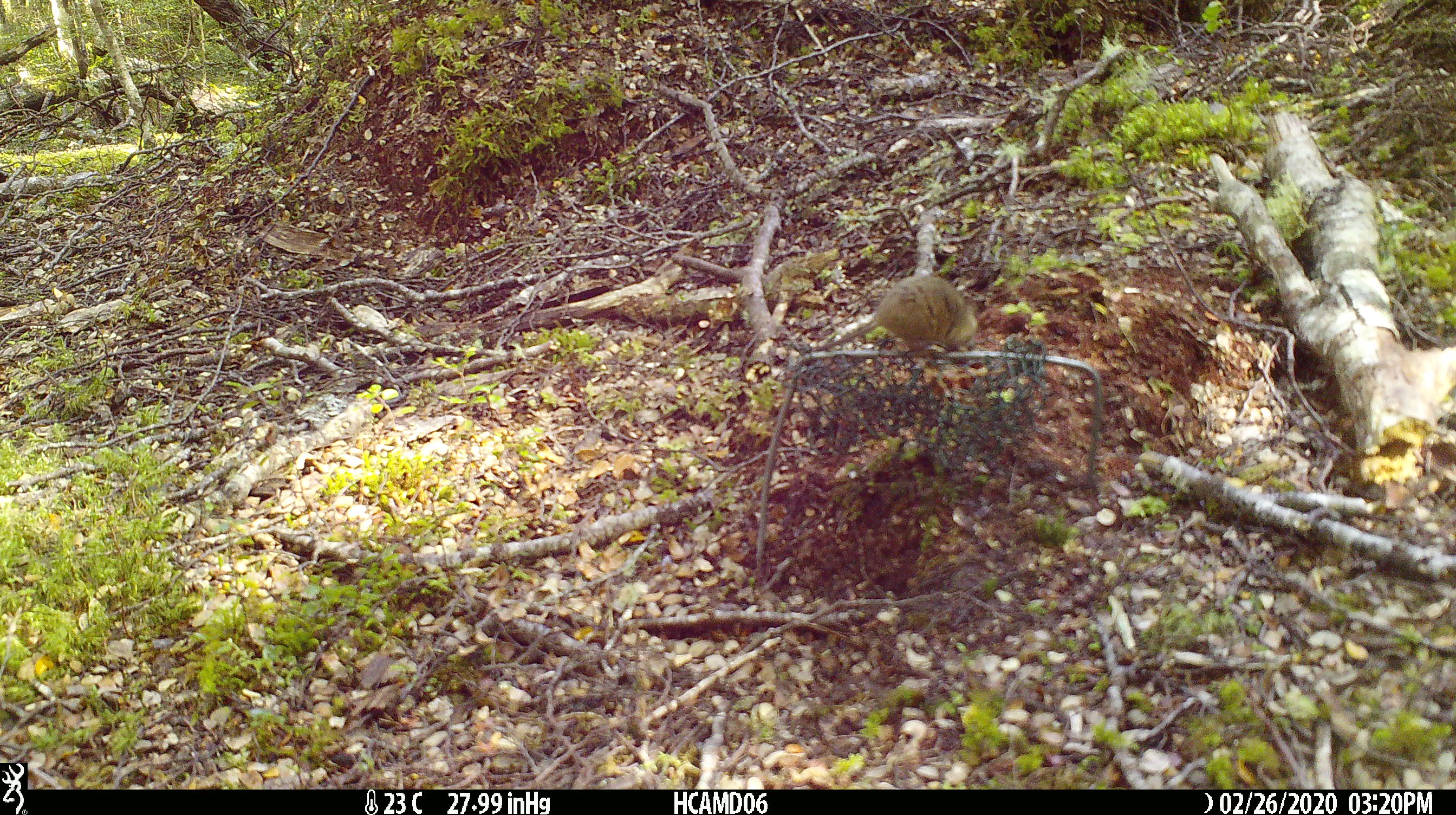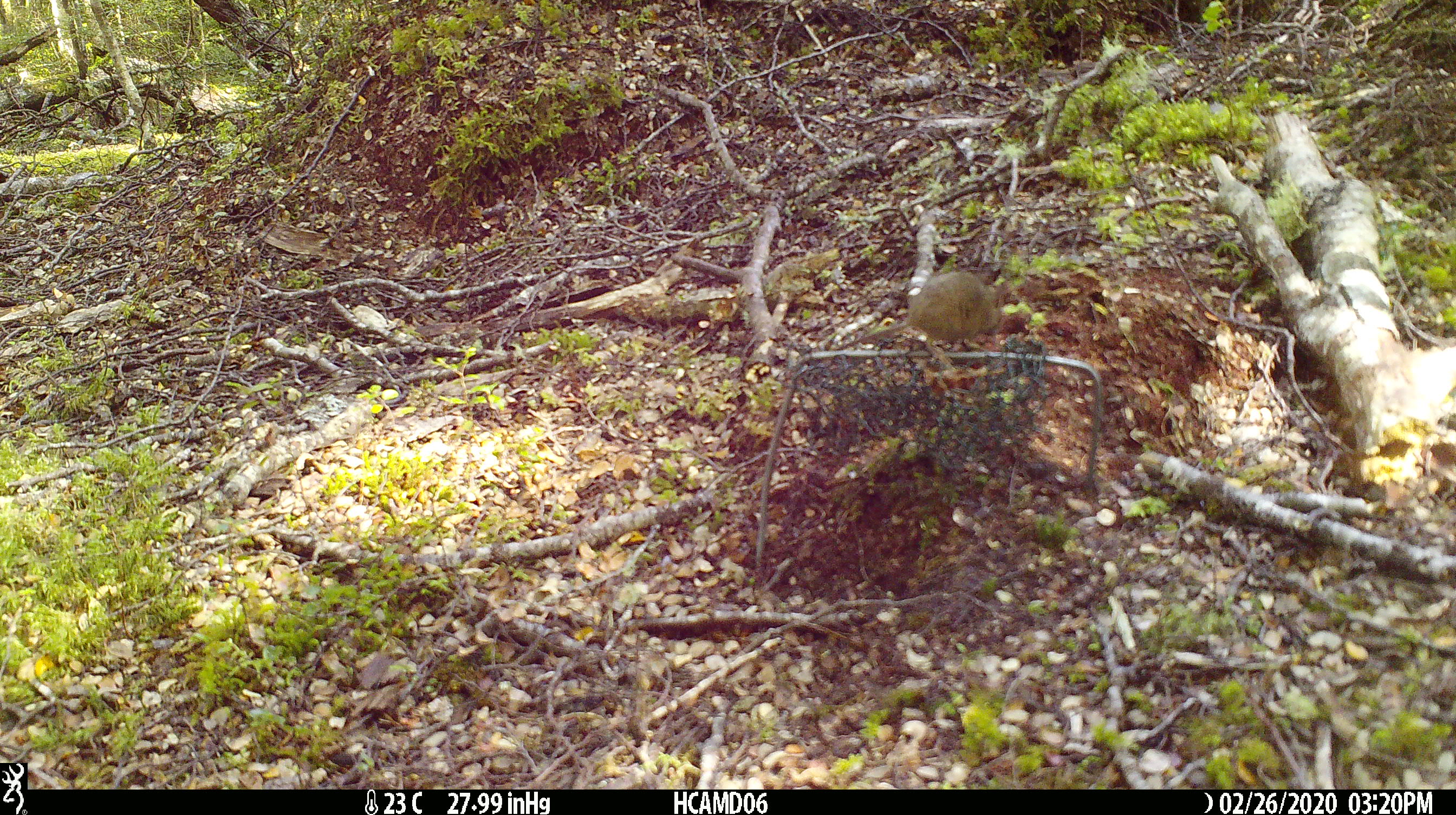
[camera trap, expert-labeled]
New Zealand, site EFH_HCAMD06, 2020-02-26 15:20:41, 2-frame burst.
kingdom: Animalia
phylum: Chordata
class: Mammalia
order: Rodentia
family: Muridae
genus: Mus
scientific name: Mus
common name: mouse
Mouse (Mus).